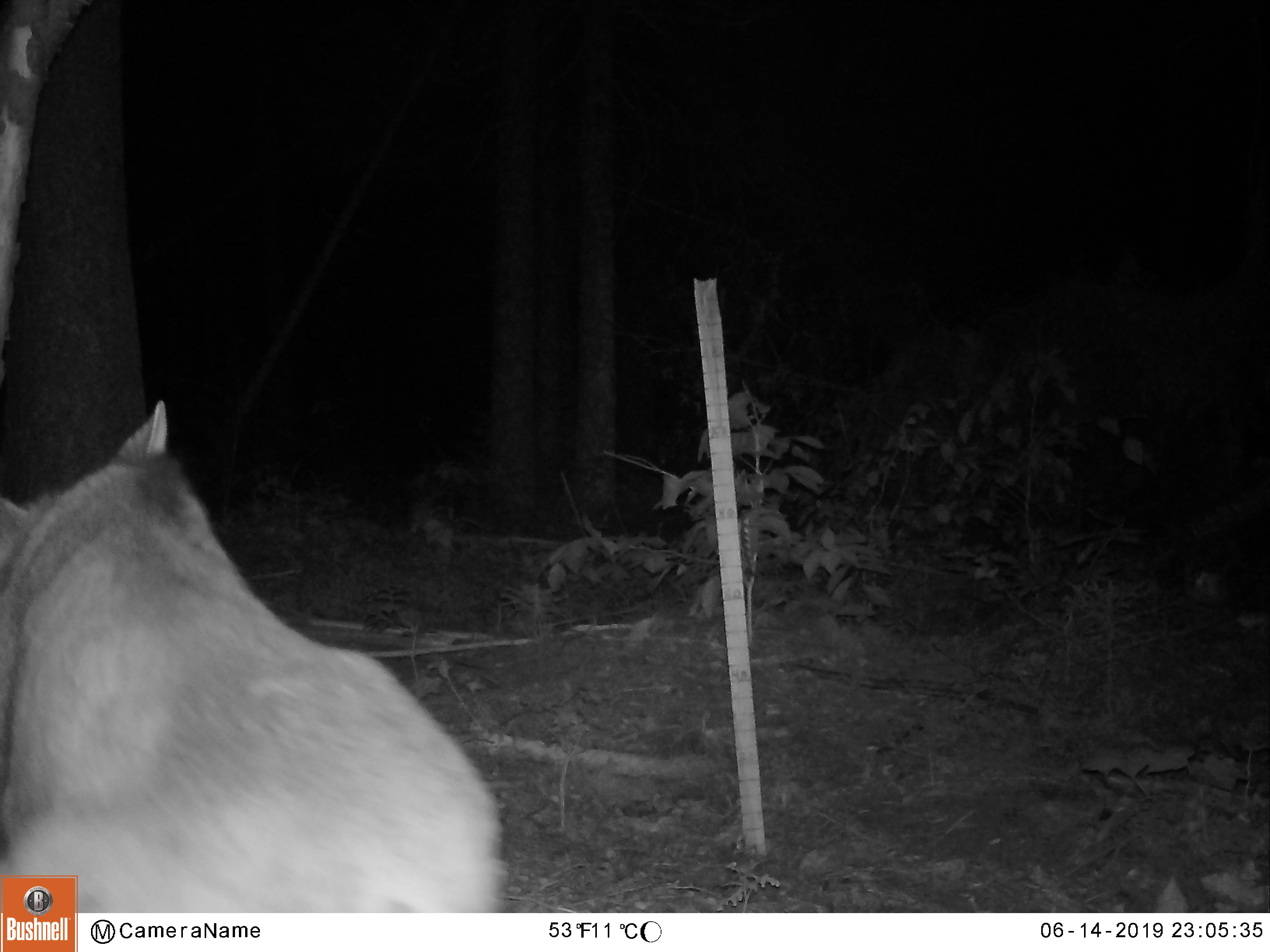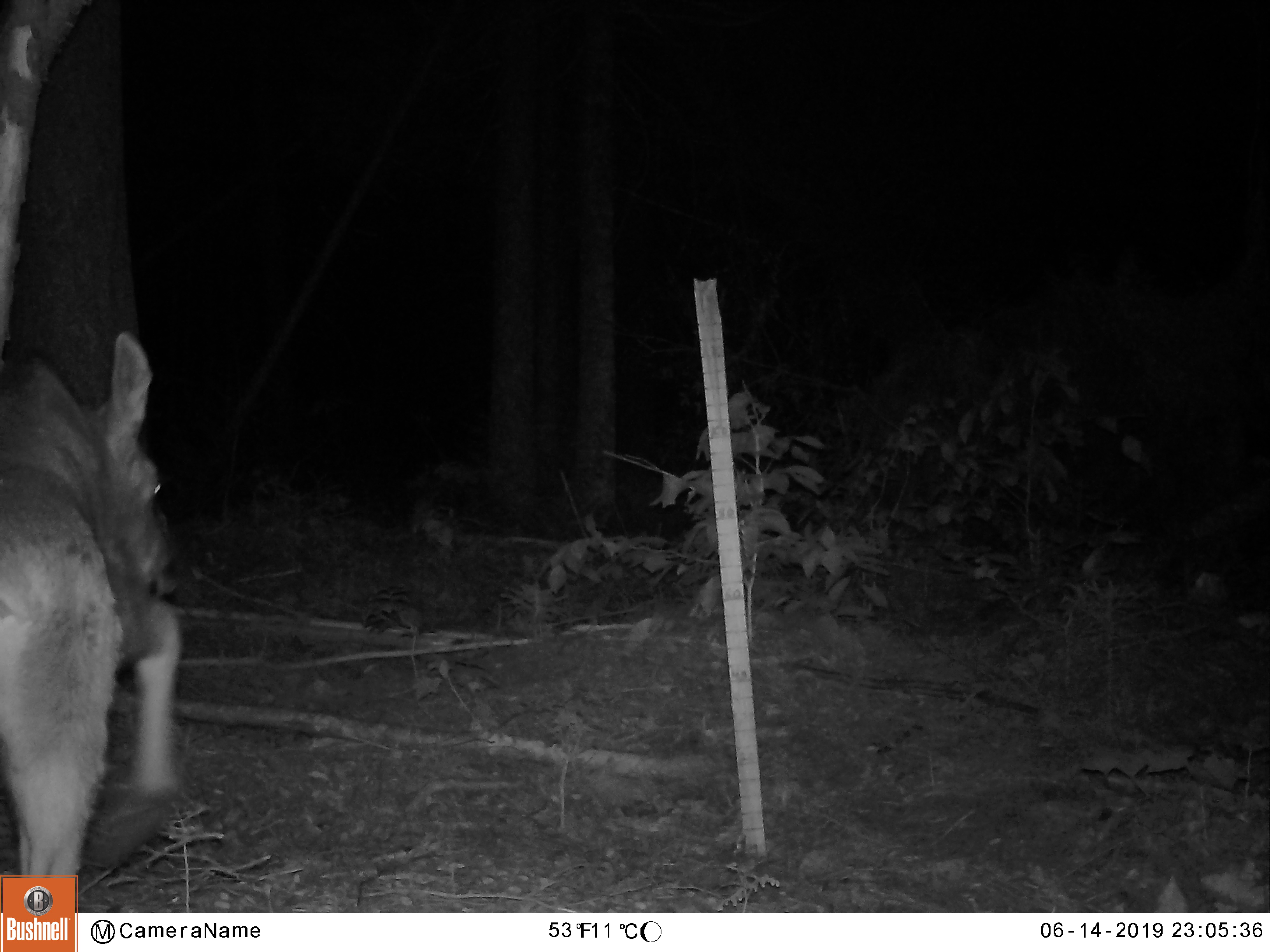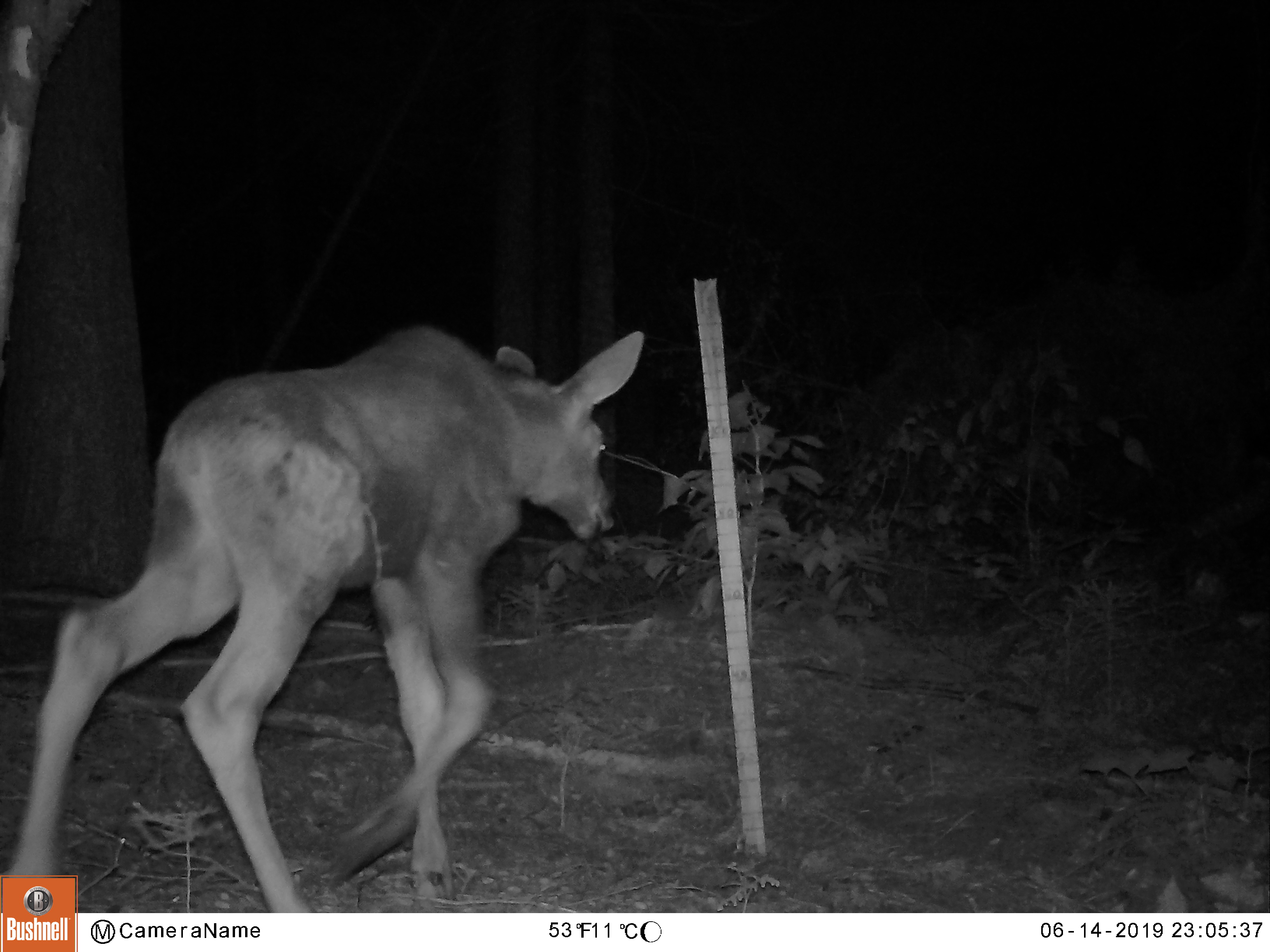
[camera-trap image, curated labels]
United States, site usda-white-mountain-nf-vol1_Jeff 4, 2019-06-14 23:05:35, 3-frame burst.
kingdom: Animalia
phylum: Chordata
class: Mammalia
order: Artiodactyla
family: Cervidae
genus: Alces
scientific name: Alces alces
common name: moose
Moose (Alces alces).